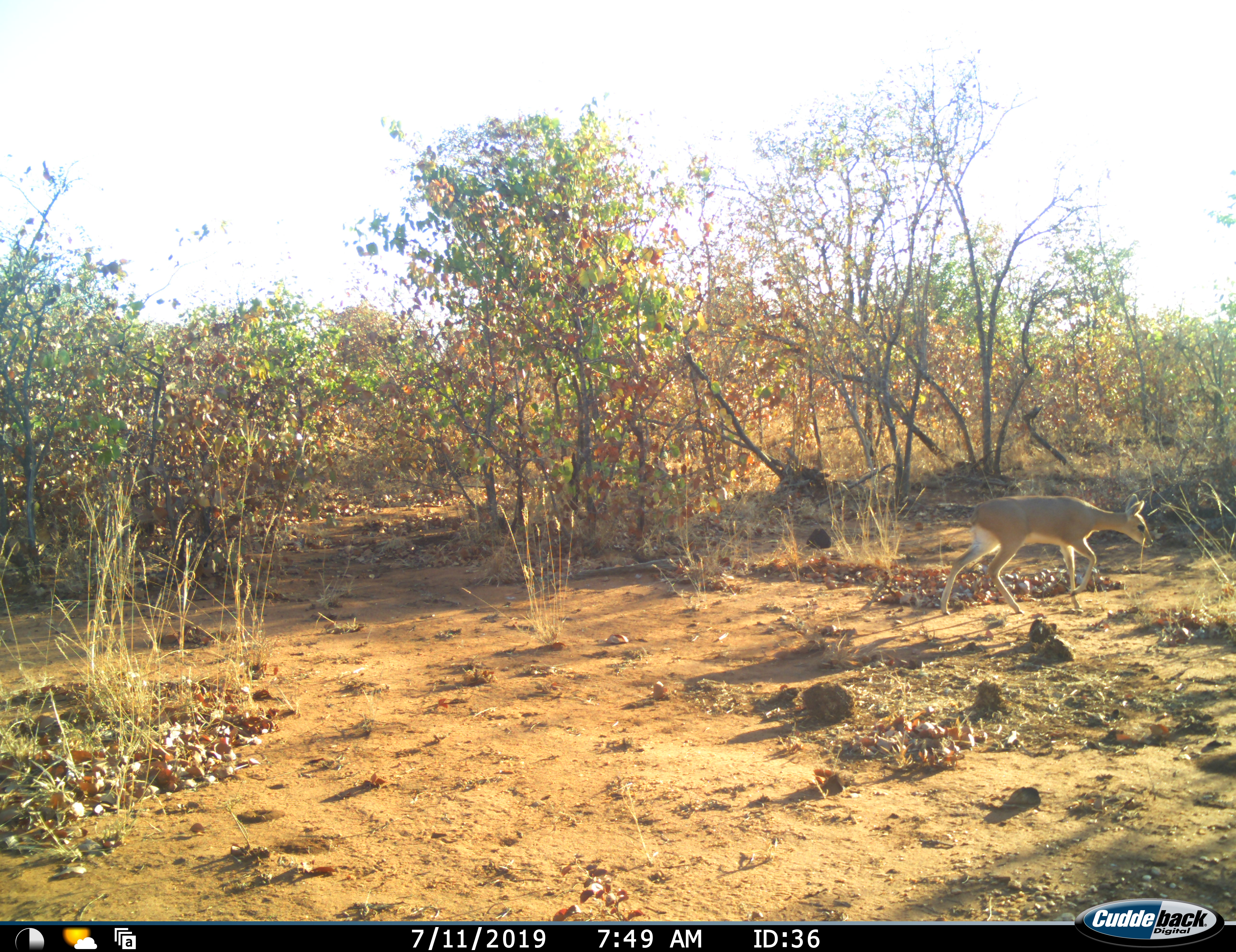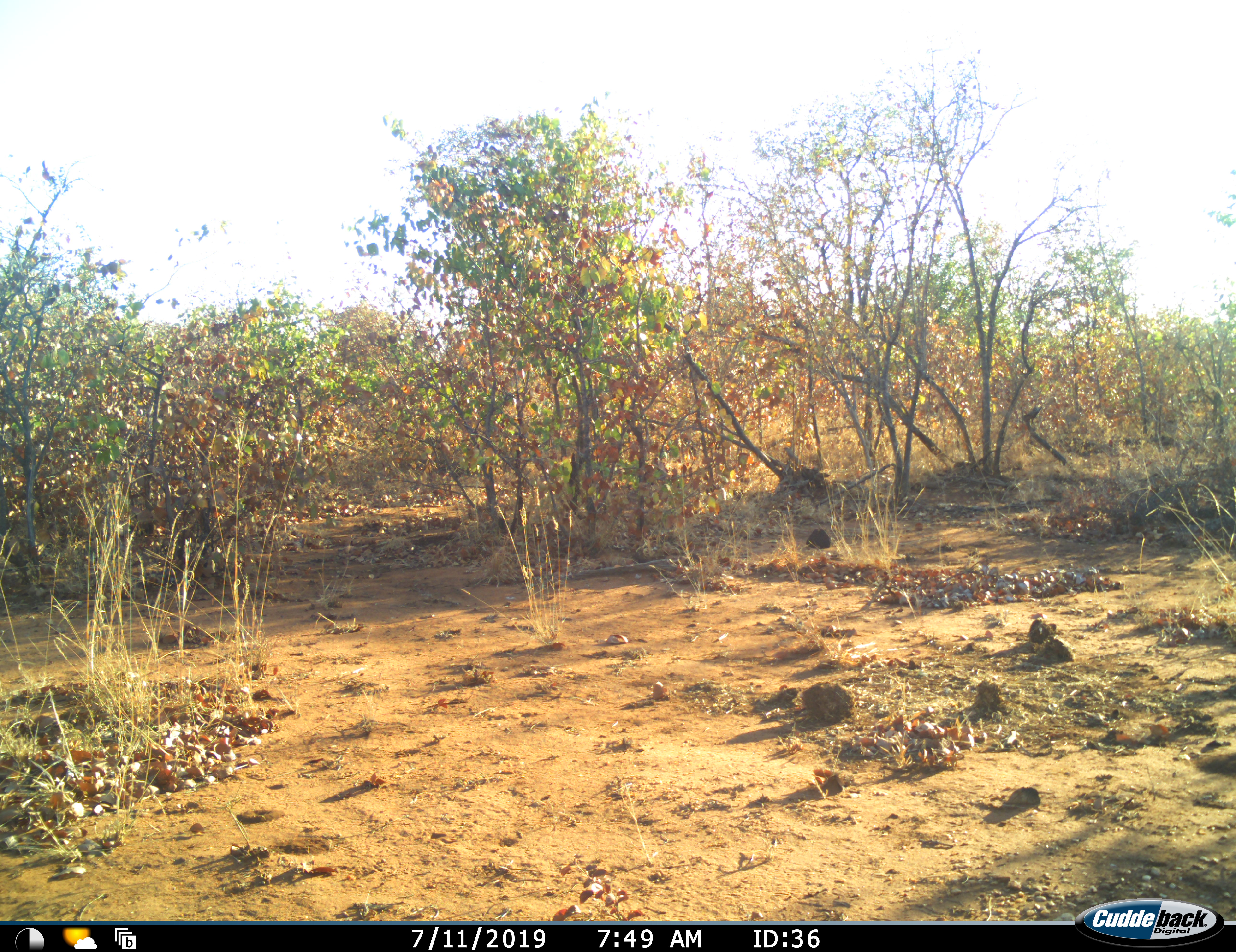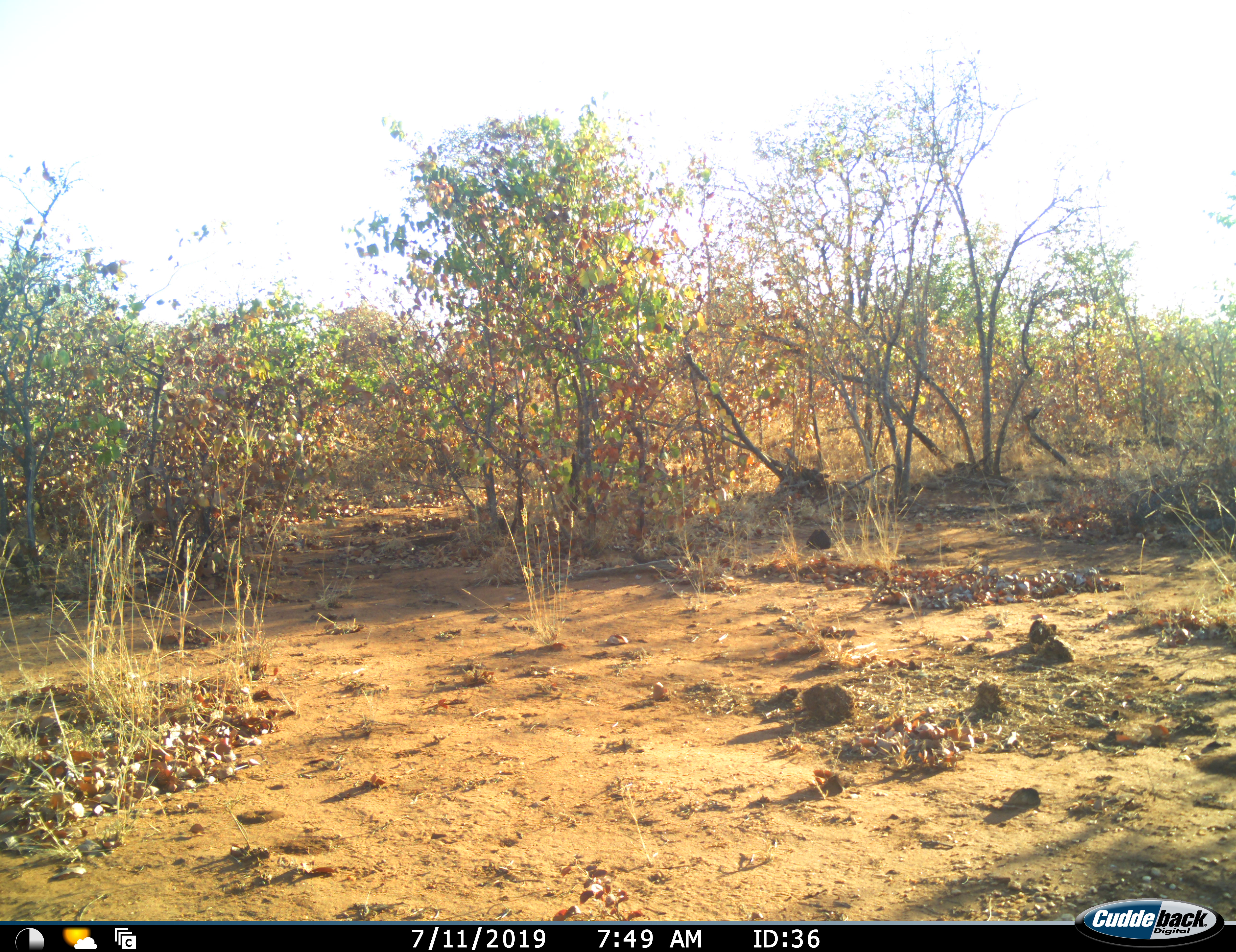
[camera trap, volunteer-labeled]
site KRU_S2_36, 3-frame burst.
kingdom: Animalia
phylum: Chordata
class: Mammalia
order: Artiodactyla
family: Bovidae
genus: Raphicerus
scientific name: Raphicerus campestris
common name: steenbok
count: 1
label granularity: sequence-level